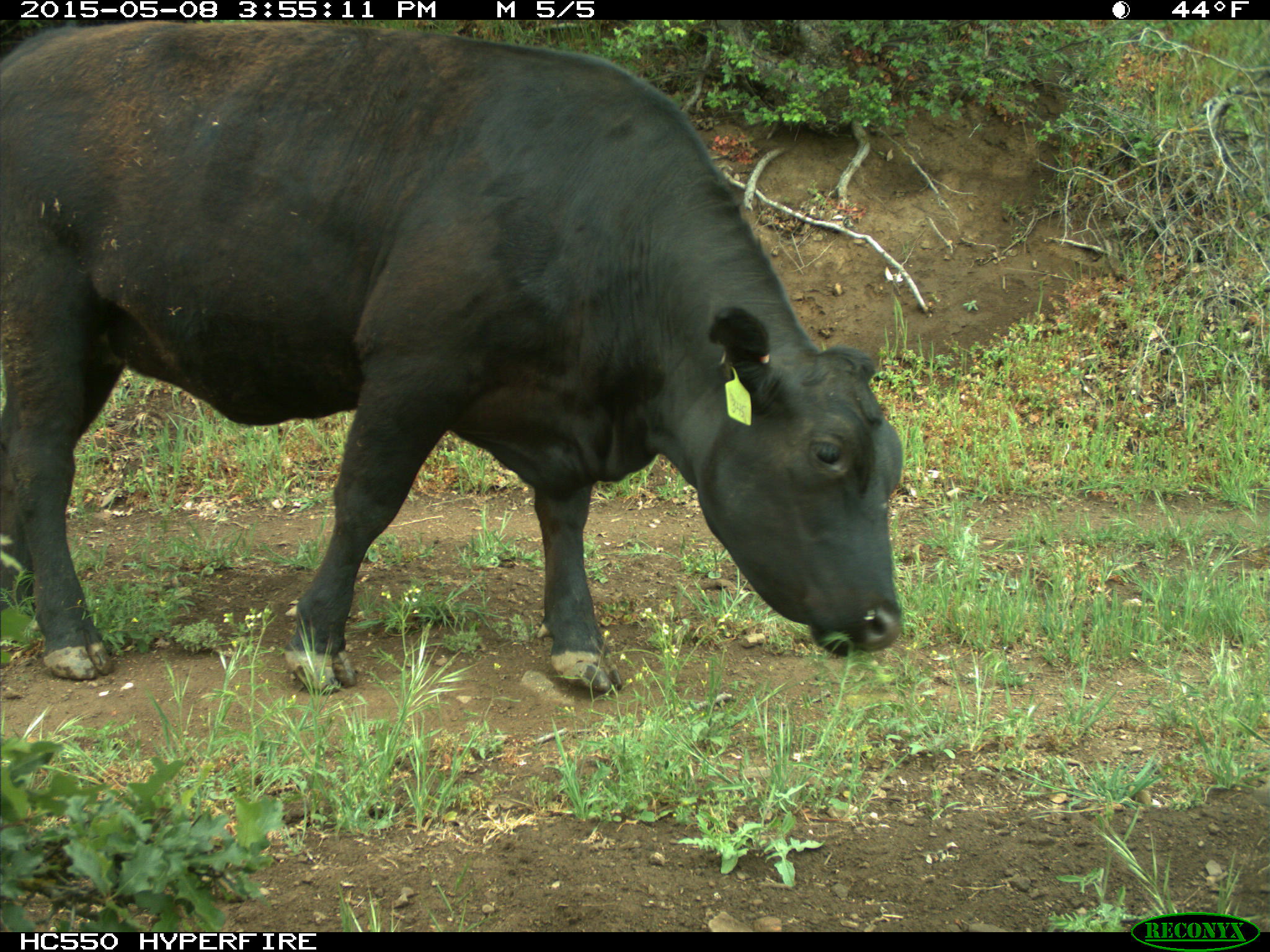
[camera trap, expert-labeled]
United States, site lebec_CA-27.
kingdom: Animalia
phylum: Chordata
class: Mammalia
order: Artiodactyla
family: Bovidae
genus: Bos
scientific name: Bos taurus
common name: domestic cow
Bos taurus (domestic cow).